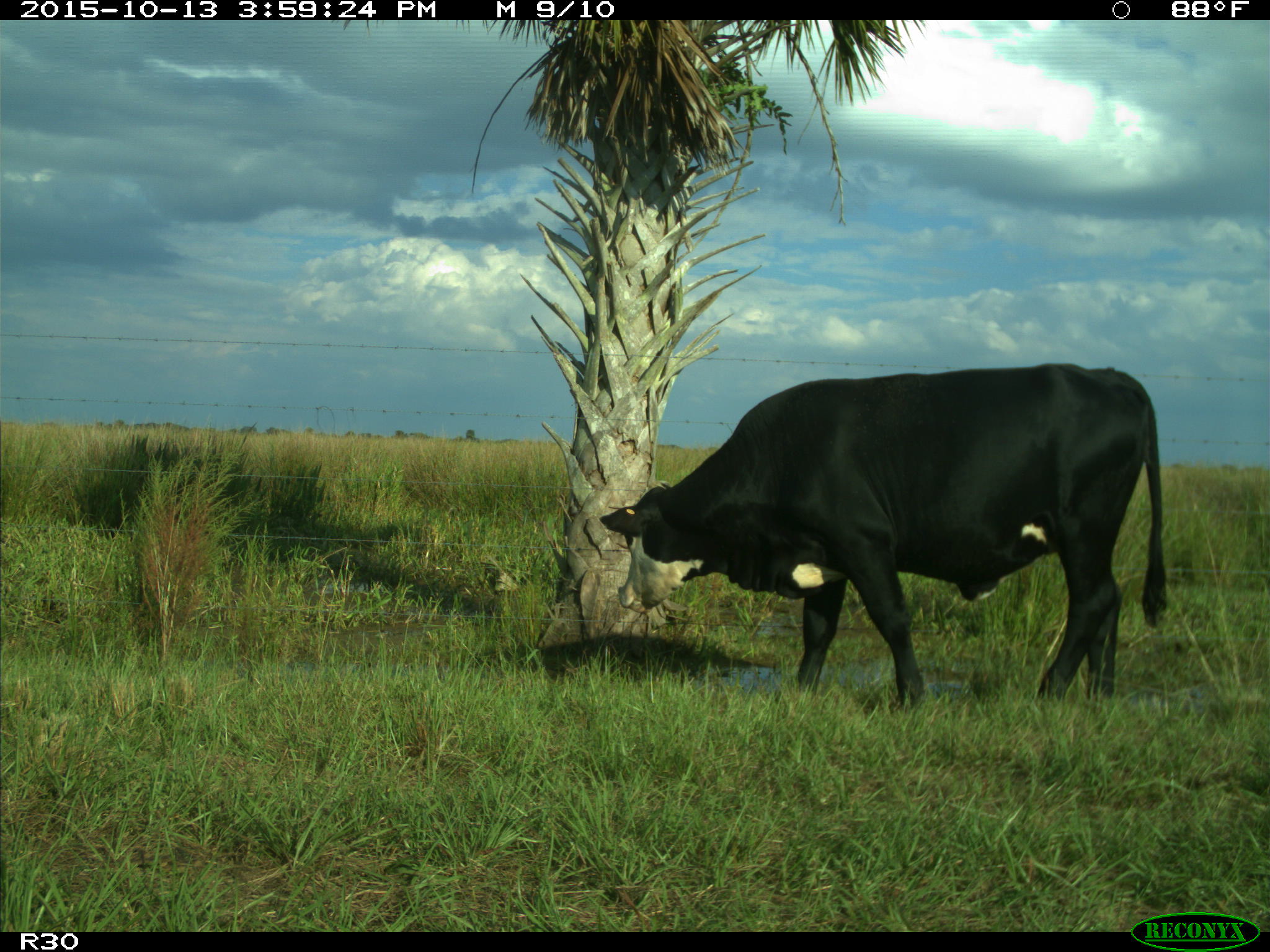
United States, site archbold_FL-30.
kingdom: Animalia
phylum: Chordata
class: Mammalia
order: Artiodactyla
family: Bovidae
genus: Bos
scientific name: Bos taurus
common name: domestic cow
Bos taurus (domestic cow).